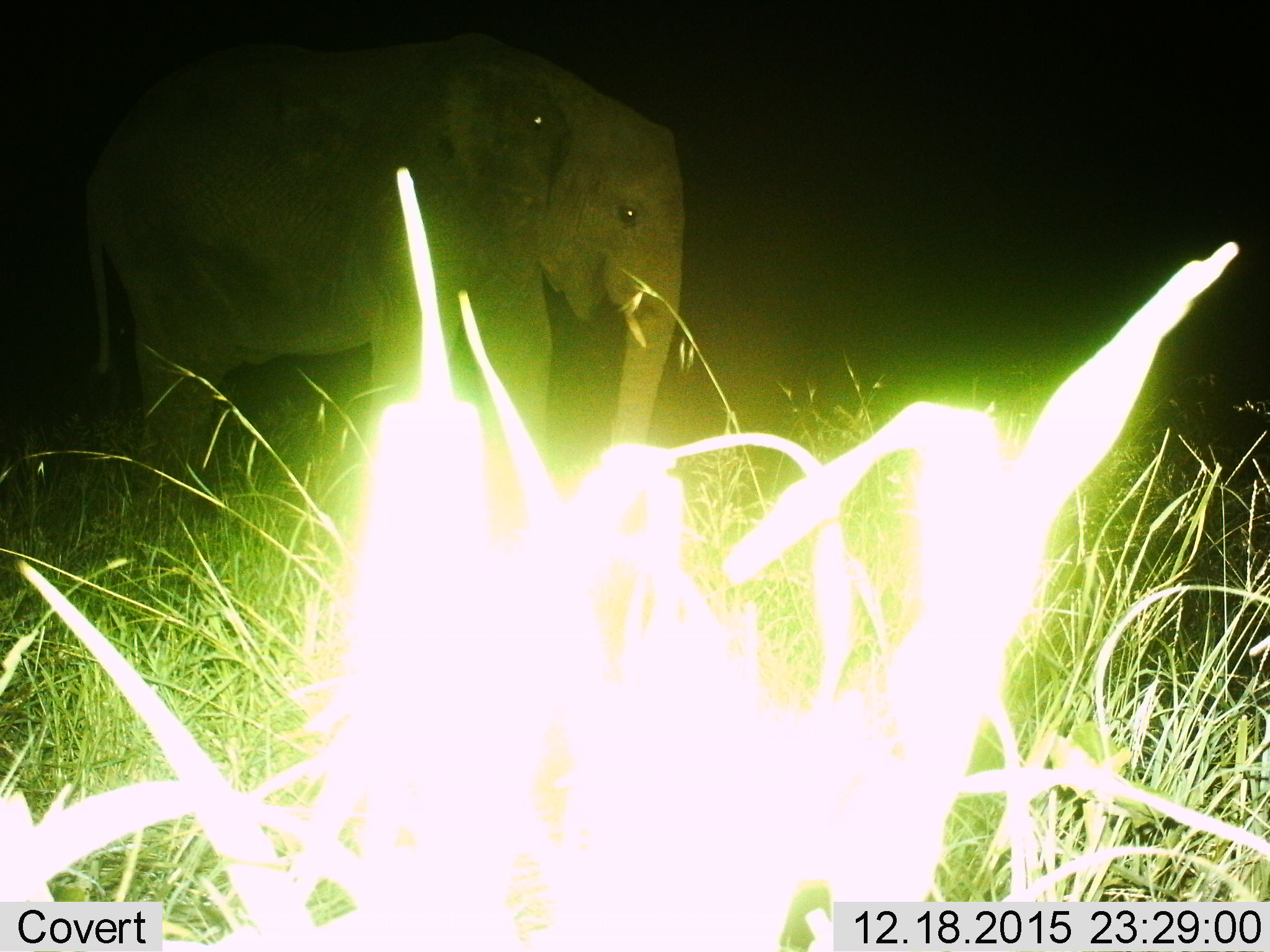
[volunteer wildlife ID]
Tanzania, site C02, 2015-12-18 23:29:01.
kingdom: Animalia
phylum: Chordata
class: Mammalia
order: Proboscidea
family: Elephantidae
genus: Loxodonta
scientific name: Loxodonta africana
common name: african bush elephant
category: elephant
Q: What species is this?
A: Elephant (african bush elephant) (Loxodonta africana).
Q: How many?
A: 1.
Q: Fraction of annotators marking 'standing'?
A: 70%.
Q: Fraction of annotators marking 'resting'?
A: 5%.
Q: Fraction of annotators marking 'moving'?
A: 30%.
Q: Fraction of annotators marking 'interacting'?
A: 0%.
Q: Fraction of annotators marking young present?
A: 10%.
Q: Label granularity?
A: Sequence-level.